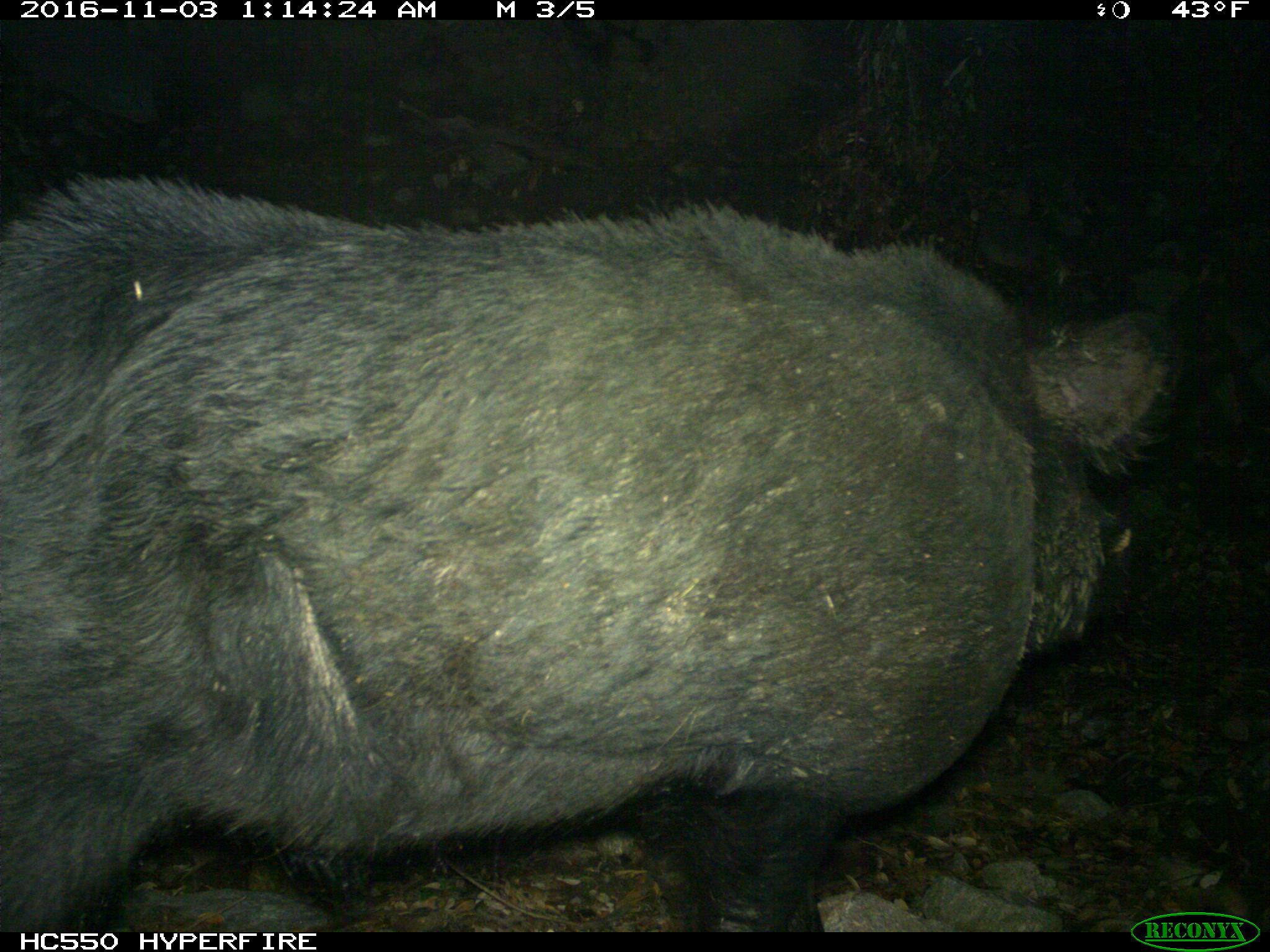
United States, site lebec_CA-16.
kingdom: Animalia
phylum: Chordata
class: Mammalia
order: Artiodactyla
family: Suidae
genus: Sus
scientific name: Sus scrofa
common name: wild boar